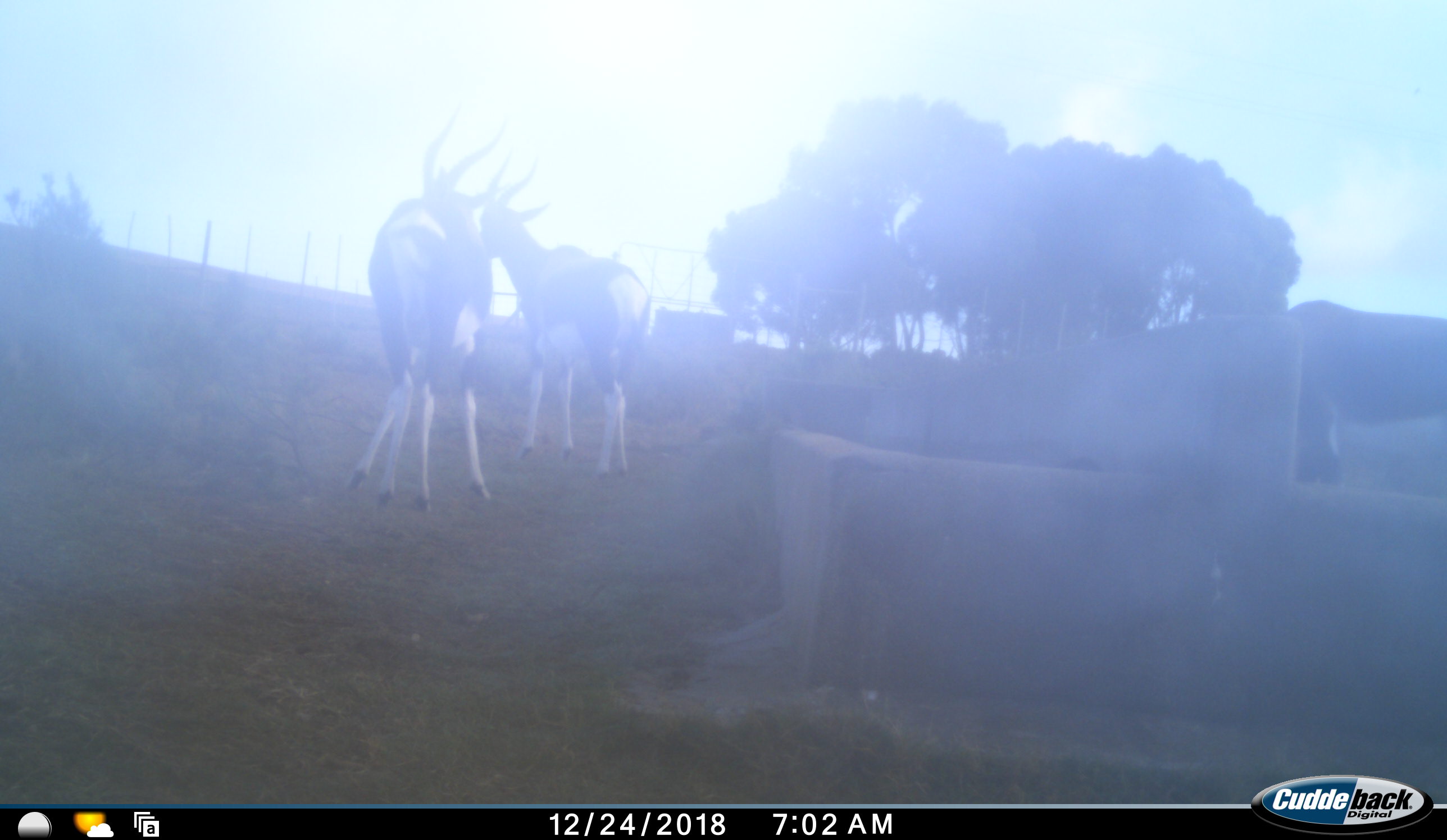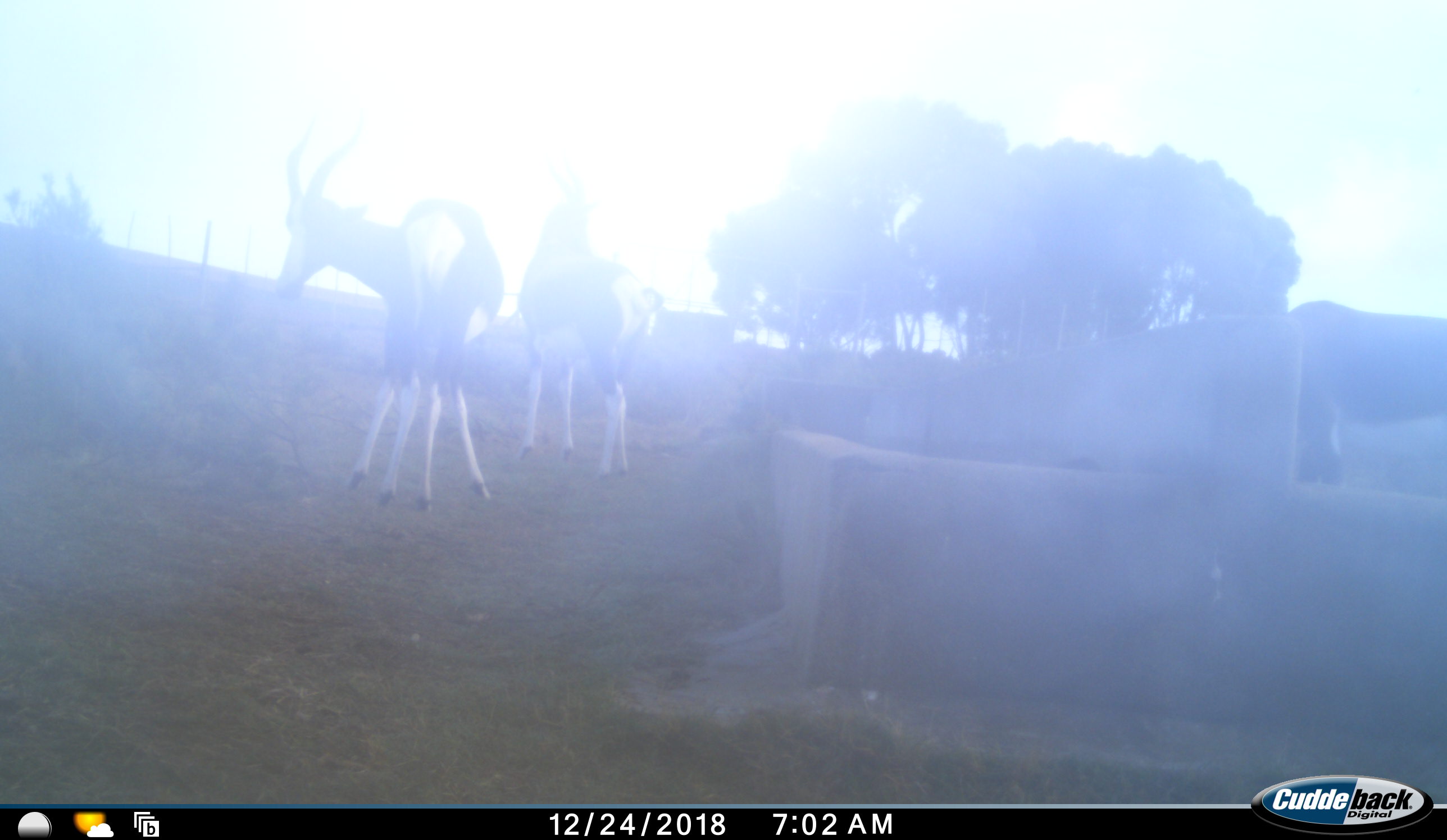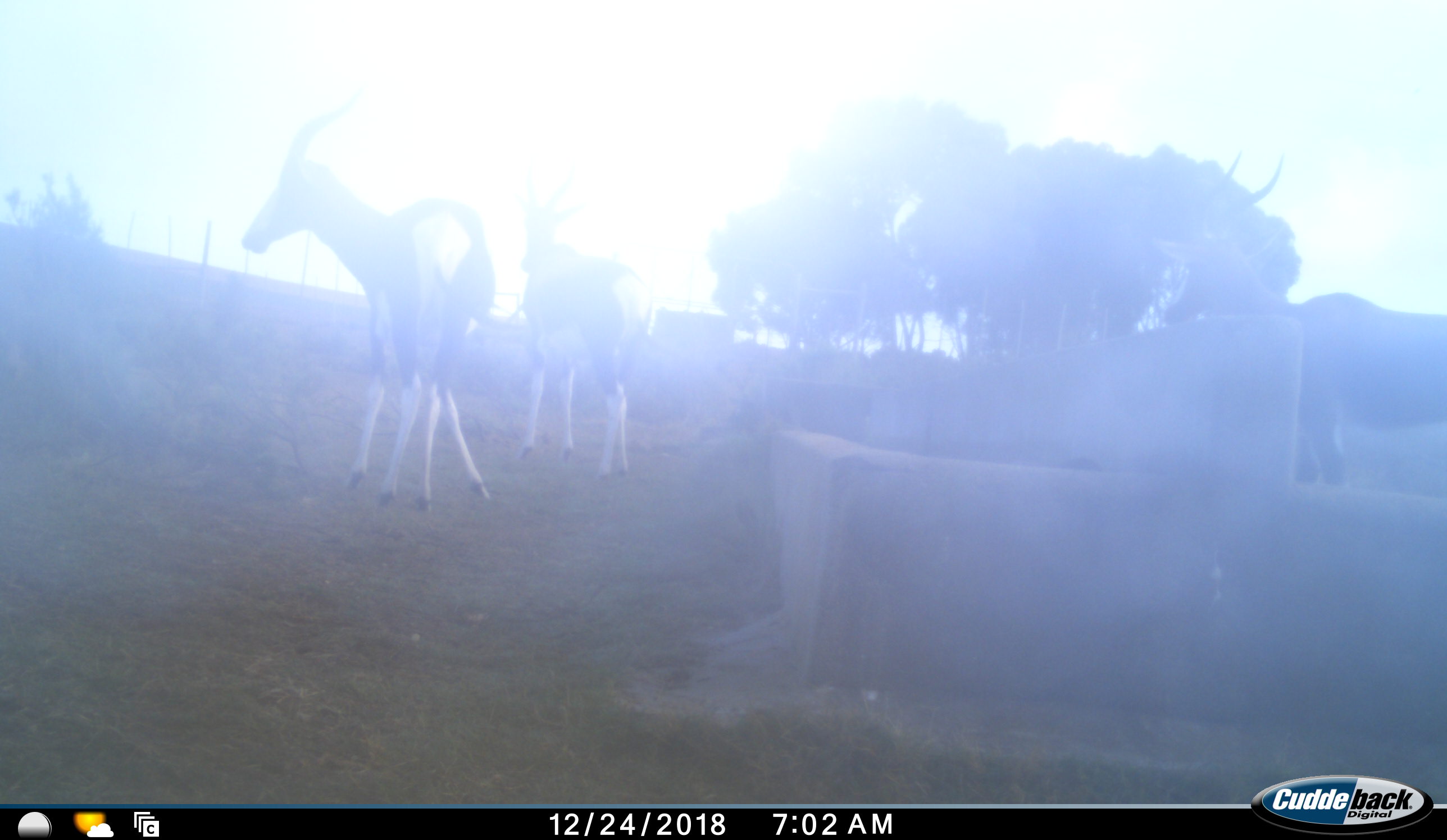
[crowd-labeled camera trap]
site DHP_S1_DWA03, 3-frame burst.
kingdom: Animalia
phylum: Chordata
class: Mammalia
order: Artiodactyla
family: Bovidae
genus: Damaliscus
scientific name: Damaliscus pygargus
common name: bontebok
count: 3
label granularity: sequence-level